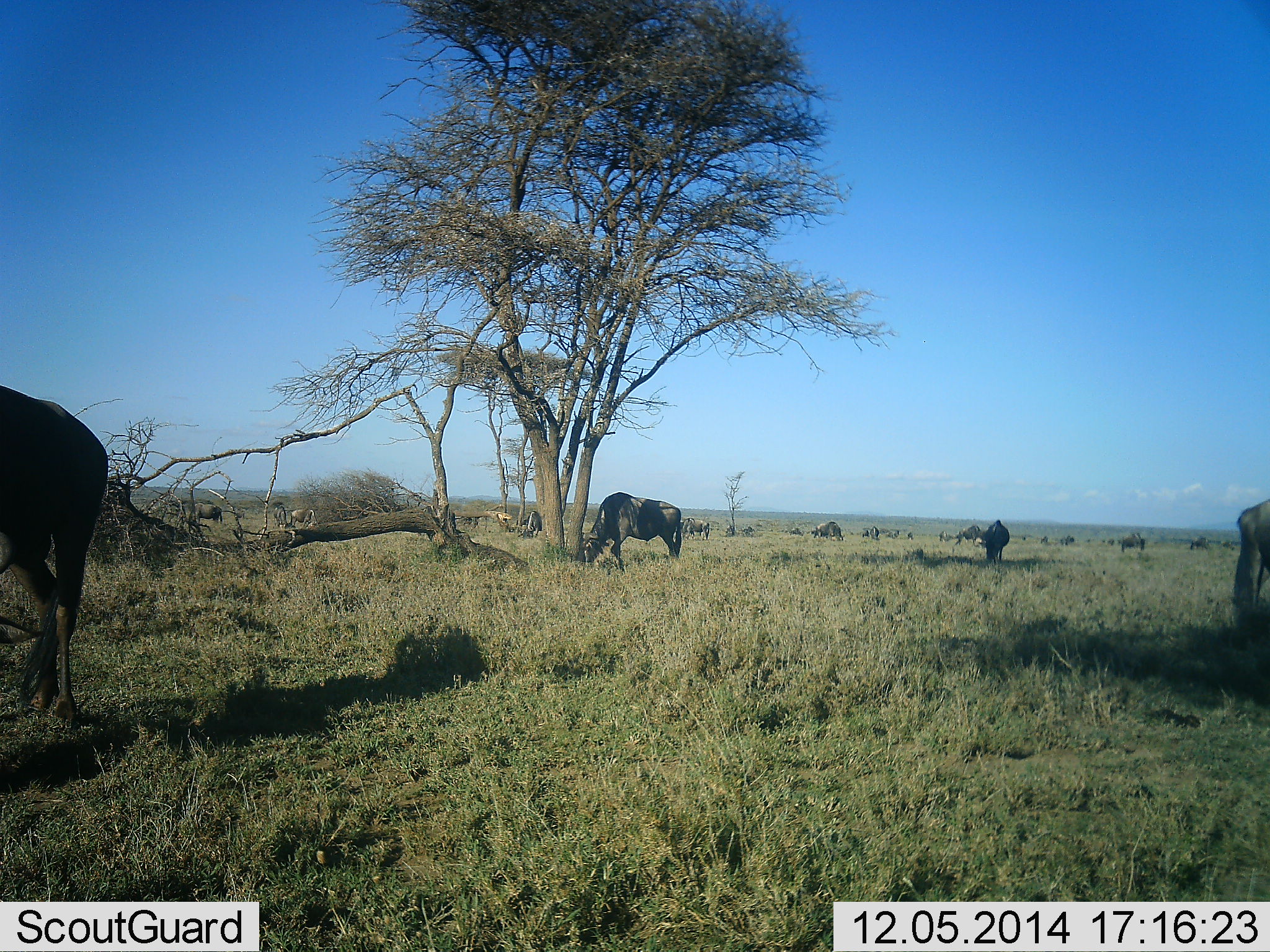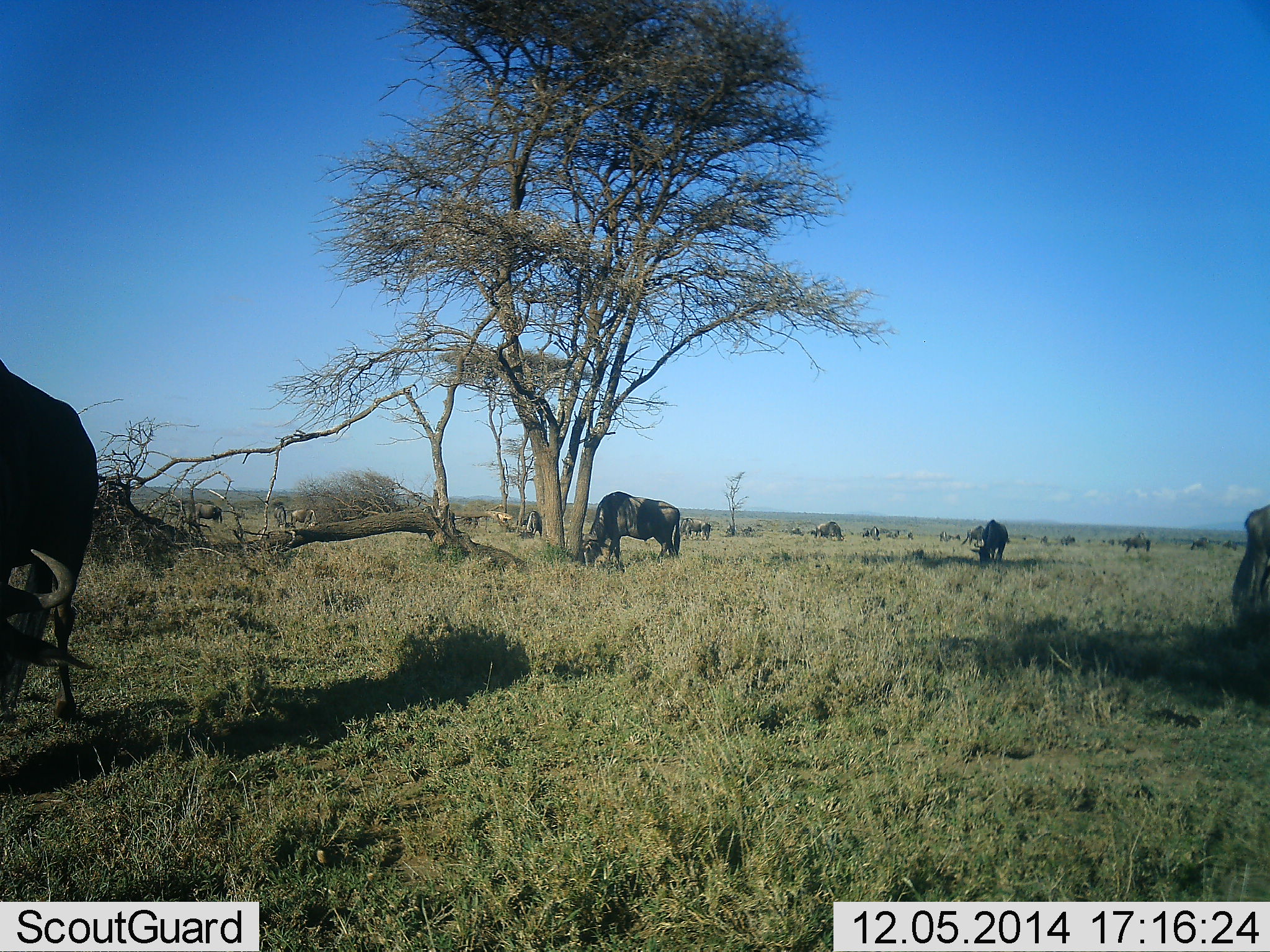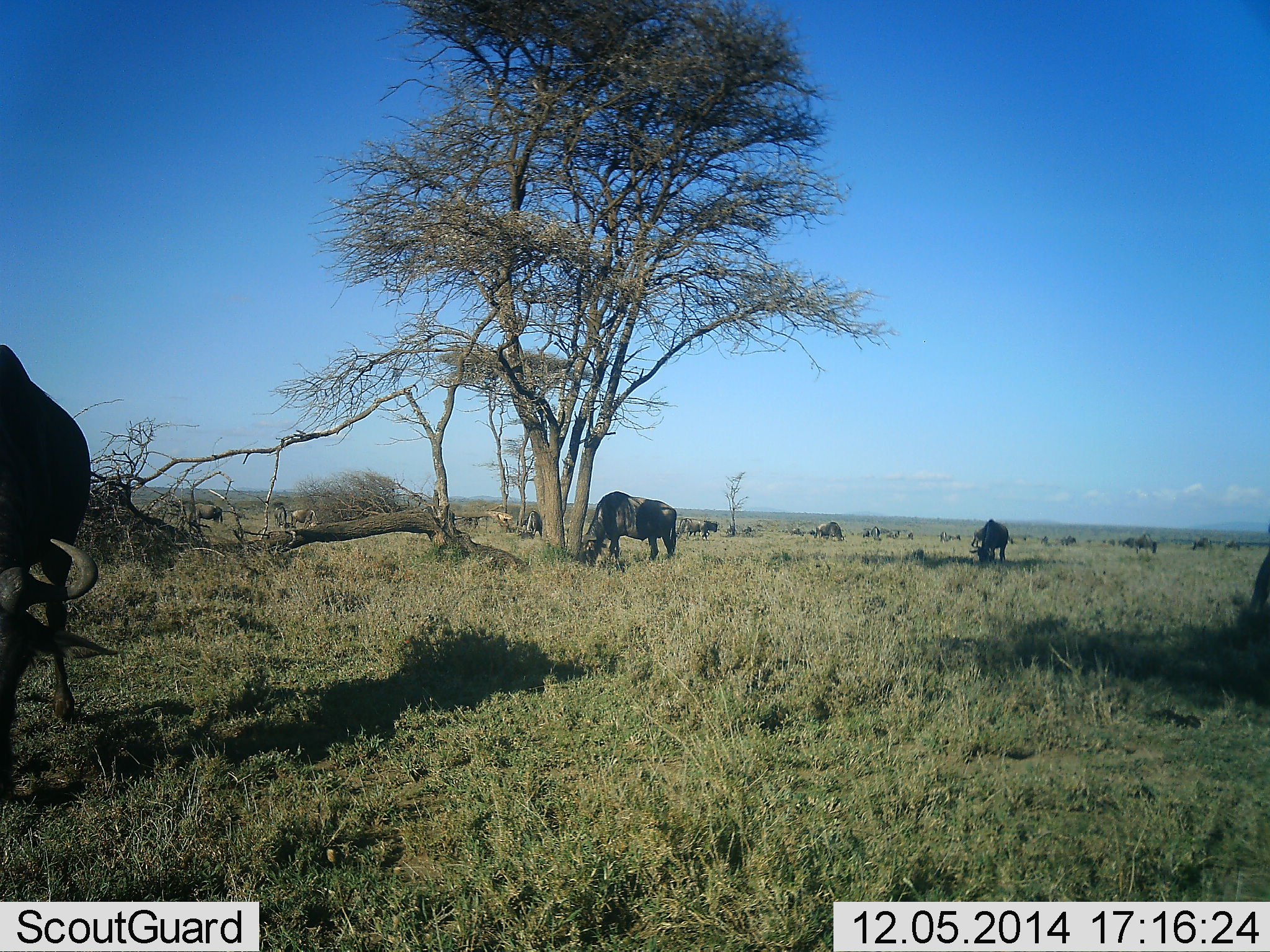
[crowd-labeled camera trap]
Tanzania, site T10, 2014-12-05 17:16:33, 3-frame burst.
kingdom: Animalia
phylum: Chordata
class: Mammalia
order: Artiodactyla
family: Bovidae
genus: Connochaetes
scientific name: Connochaetes taurinus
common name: blue wildebeest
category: wildebeest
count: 11-50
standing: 40%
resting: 0%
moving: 0%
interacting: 0%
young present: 0%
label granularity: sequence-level